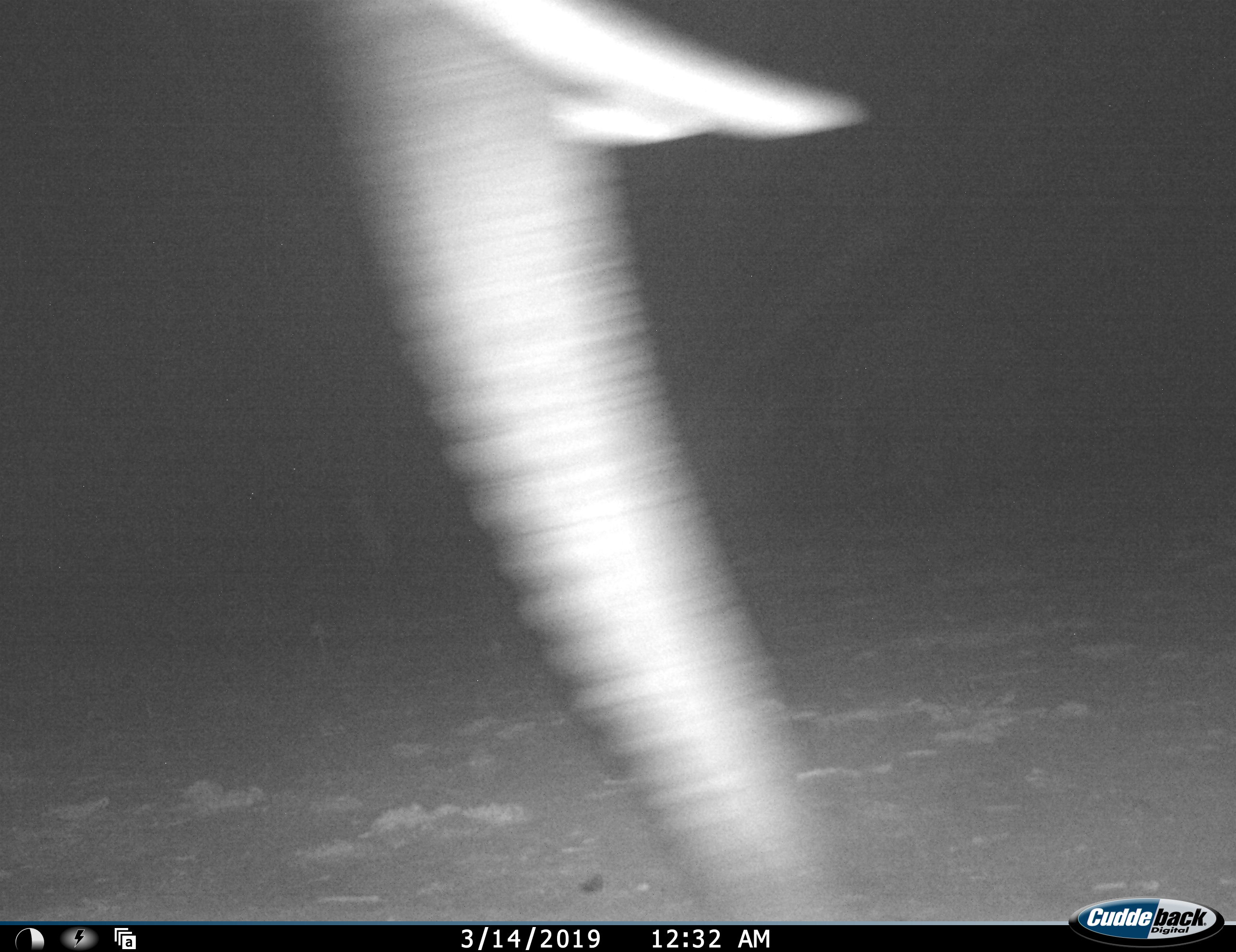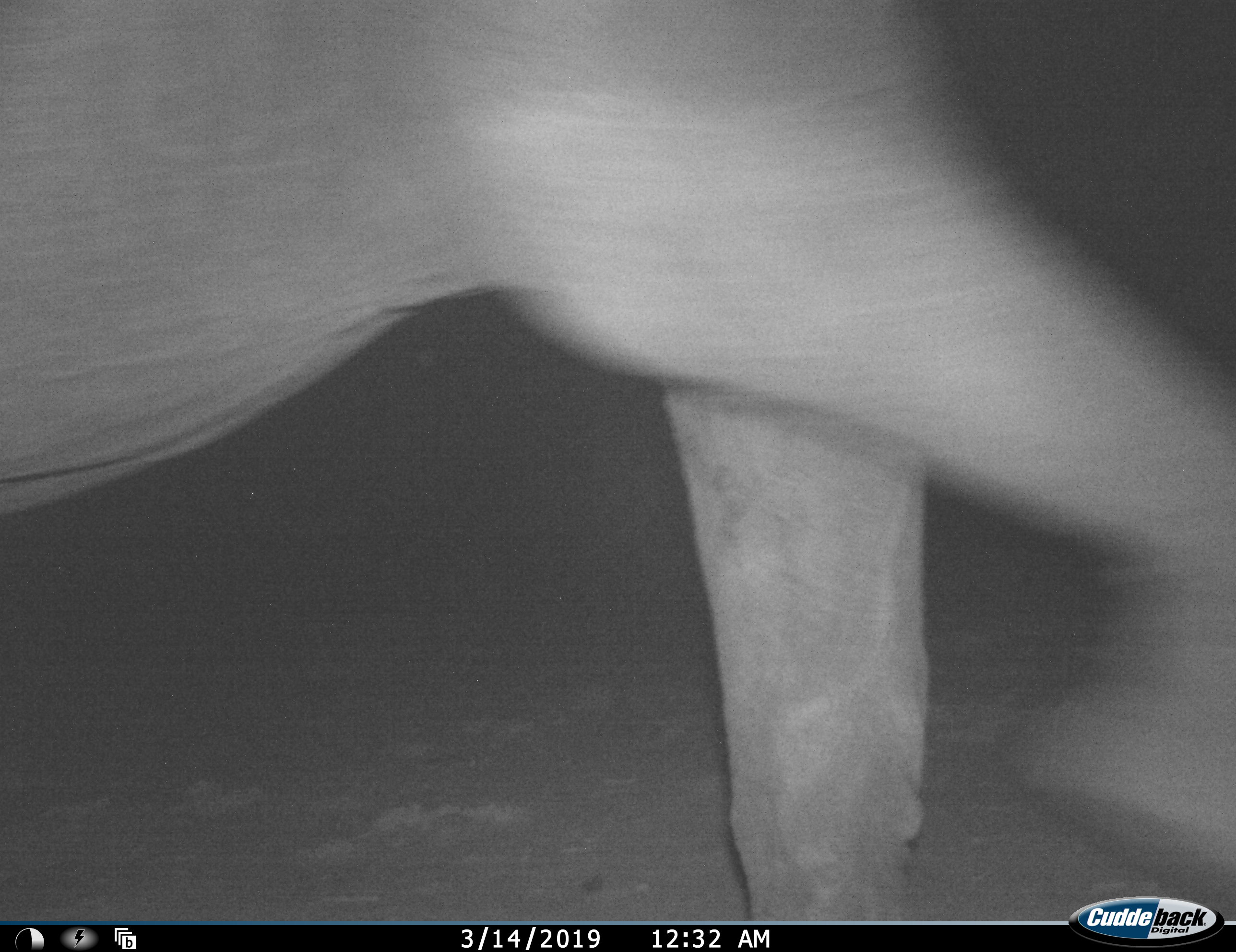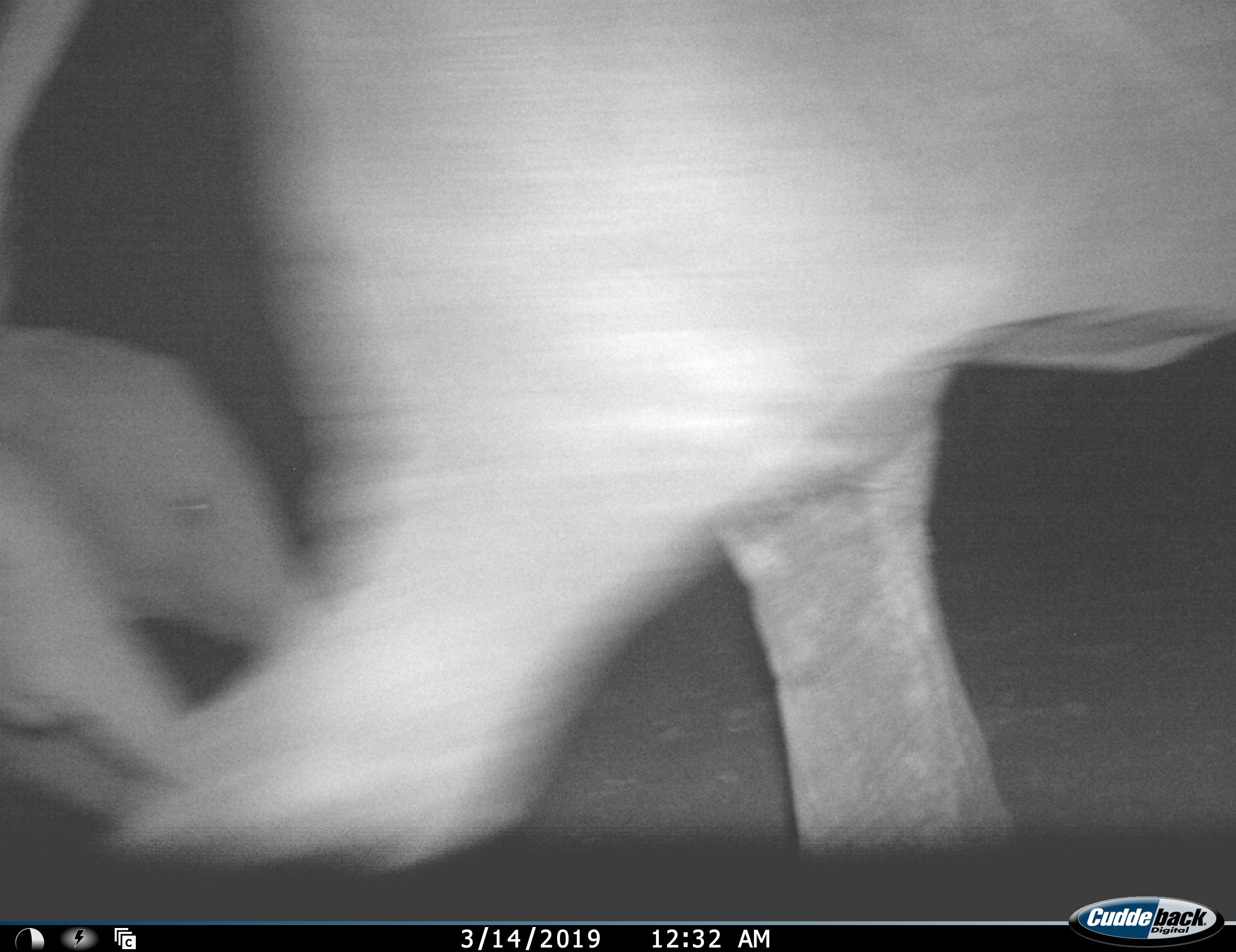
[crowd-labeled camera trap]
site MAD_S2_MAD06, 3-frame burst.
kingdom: Animalia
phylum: Chordata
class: Mammalia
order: Proboscidea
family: Elephantidae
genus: Loxodonta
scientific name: Loxodonta africana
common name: african bush elephant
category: elephant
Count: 2.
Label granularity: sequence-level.